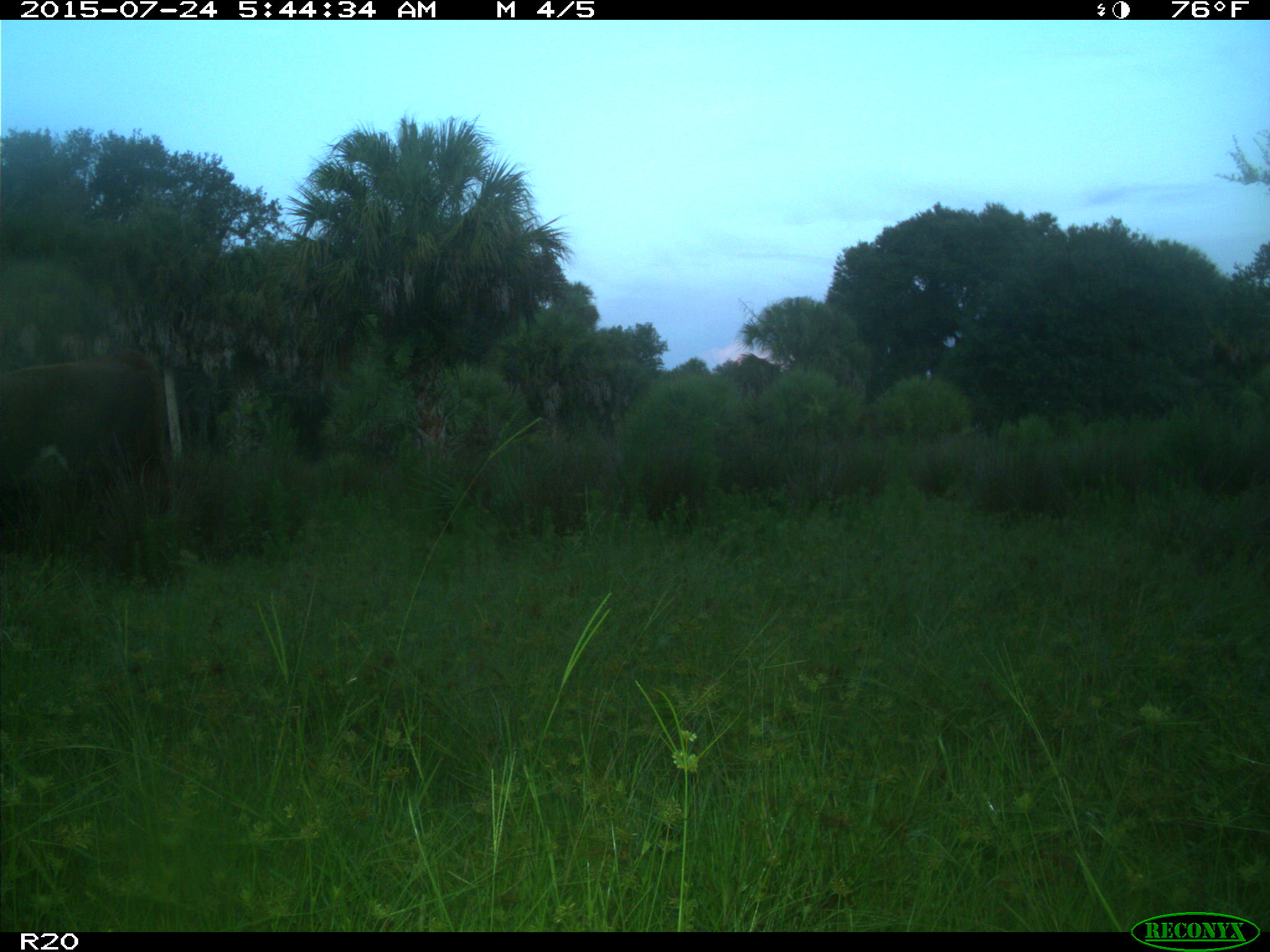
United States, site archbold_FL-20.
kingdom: Animalia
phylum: Chordata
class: Mammalia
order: Artiodactyla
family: Bovidae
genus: Bos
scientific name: Bos taurus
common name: domestic cow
Bos taurus (domestic cow).